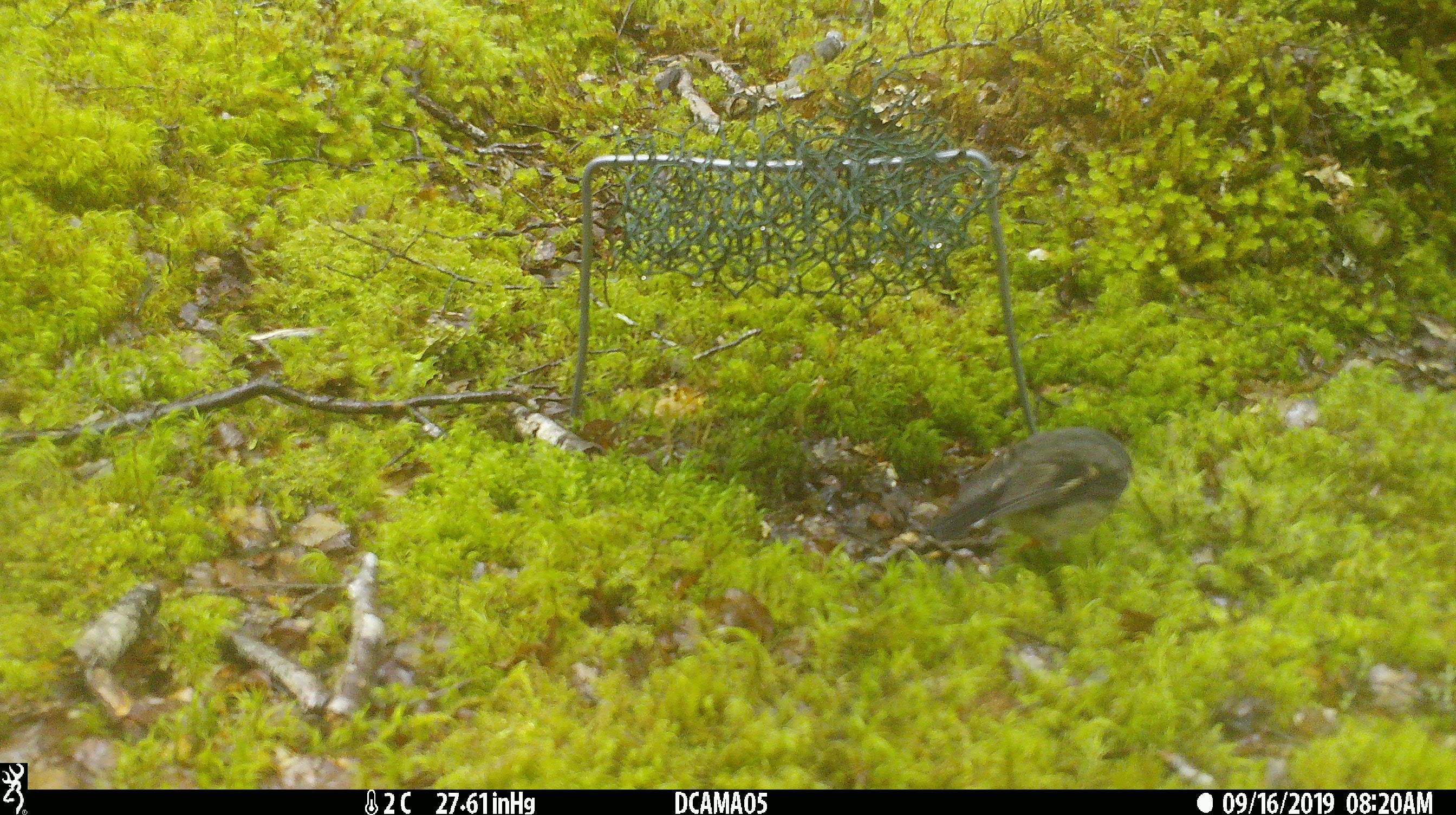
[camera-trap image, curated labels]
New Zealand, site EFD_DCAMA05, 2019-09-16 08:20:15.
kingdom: Animalia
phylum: Chordata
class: Aves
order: Passeriformes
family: Petroicidae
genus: Petroica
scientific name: Petroica macrocephala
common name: tomtit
Tomtit (Petroica macrocephala).